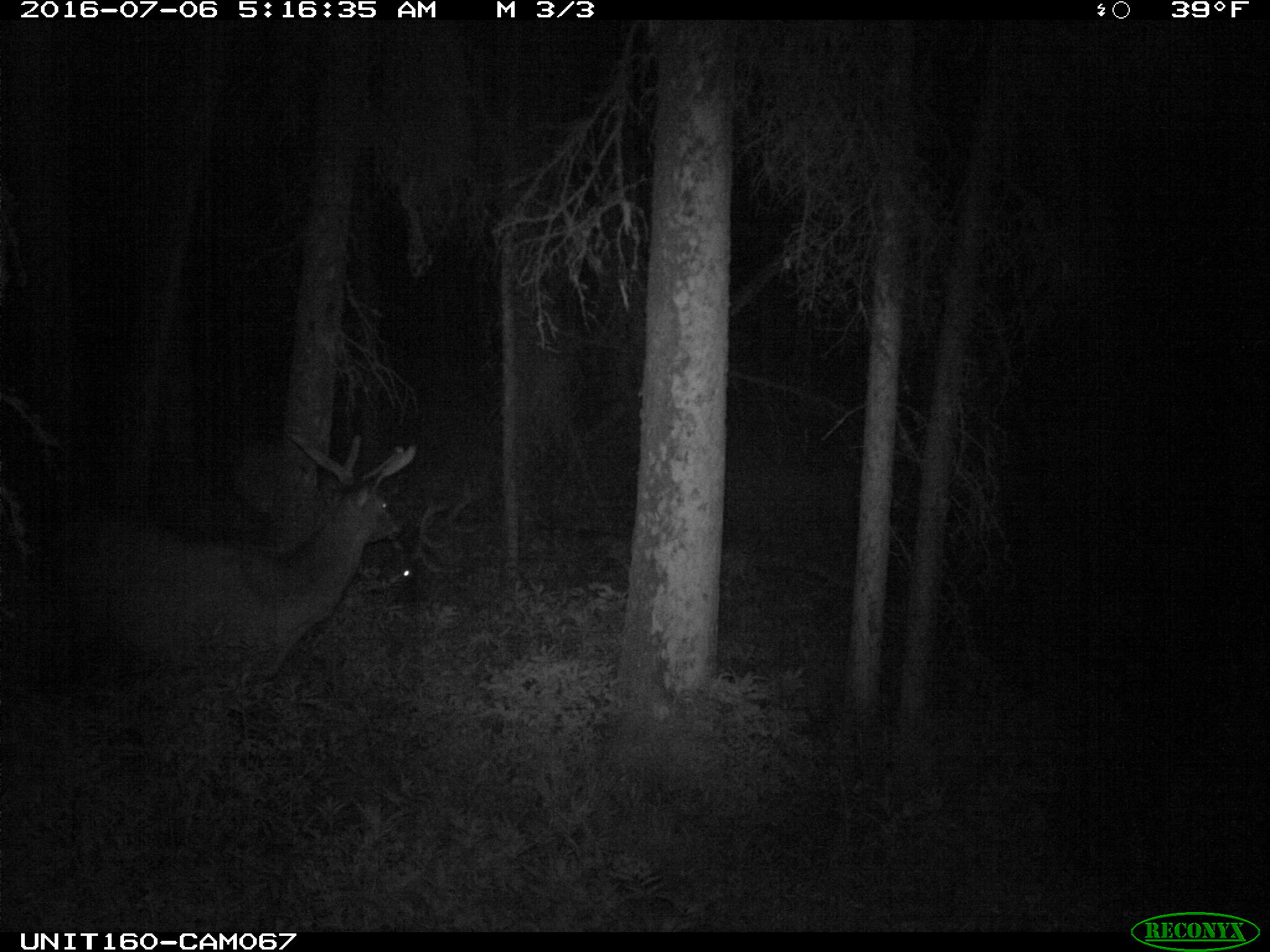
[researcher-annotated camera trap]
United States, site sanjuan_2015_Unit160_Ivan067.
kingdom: Animalia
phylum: Chordata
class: Mammalia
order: Artiodactyla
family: Cervidae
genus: Cervus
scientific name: Cervus elaphus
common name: red deer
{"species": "Cervus elaphus (red deer)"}